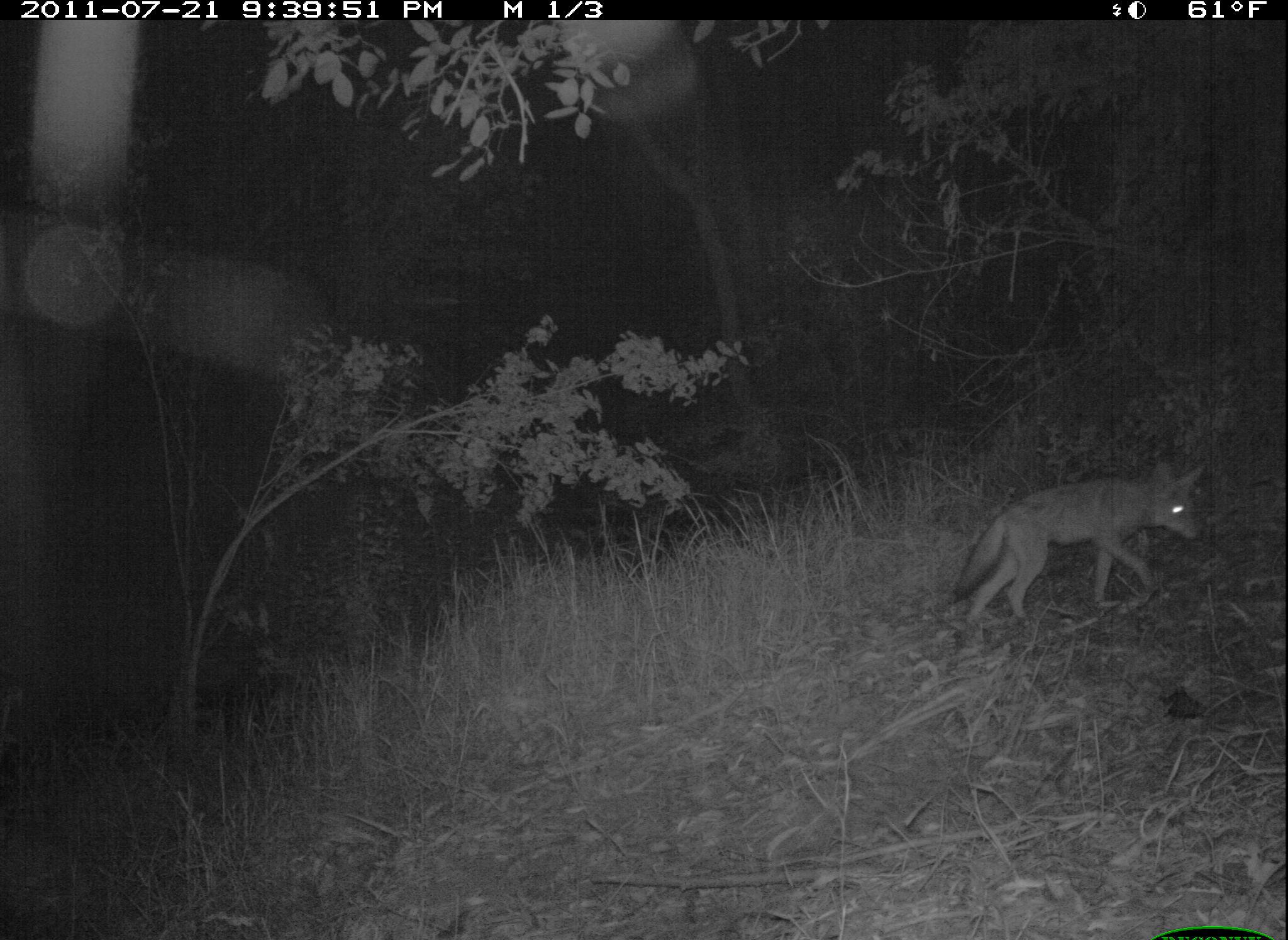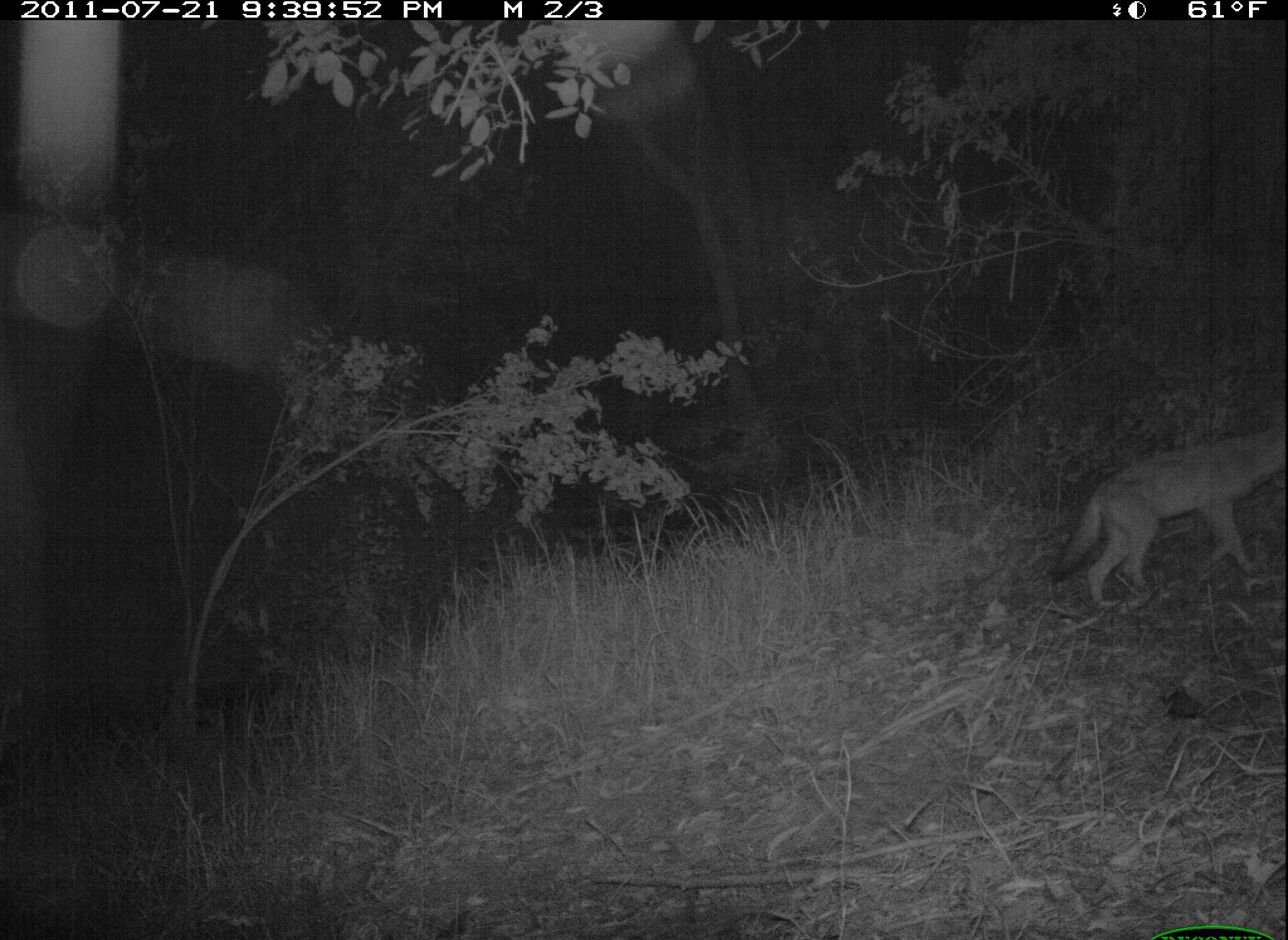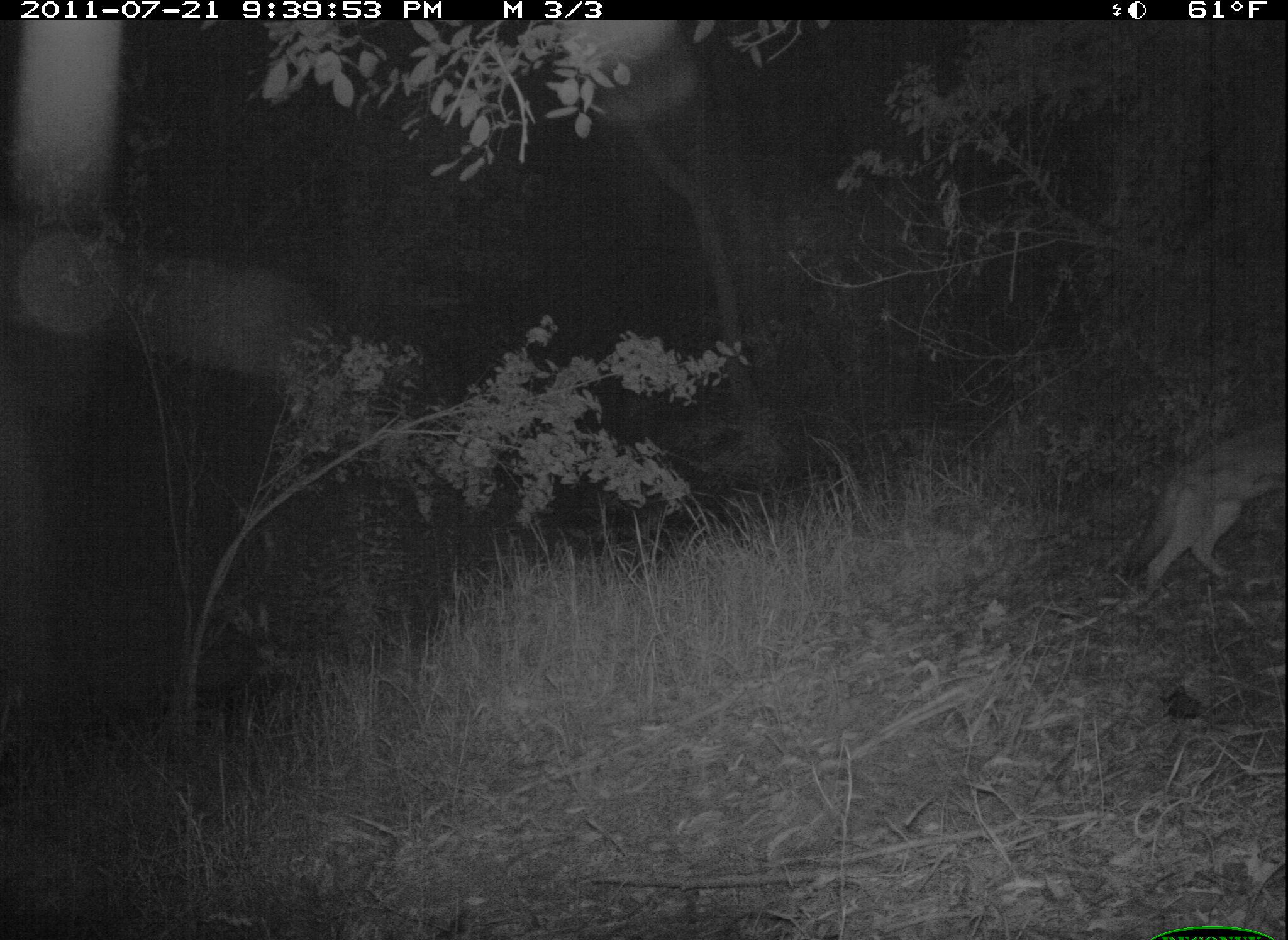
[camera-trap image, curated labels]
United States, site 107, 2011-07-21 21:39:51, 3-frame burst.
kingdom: Animalia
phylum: Chordata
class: Mammalia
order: Carnivora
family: Canidae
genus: Canis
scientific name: Canis latrans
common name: coyote